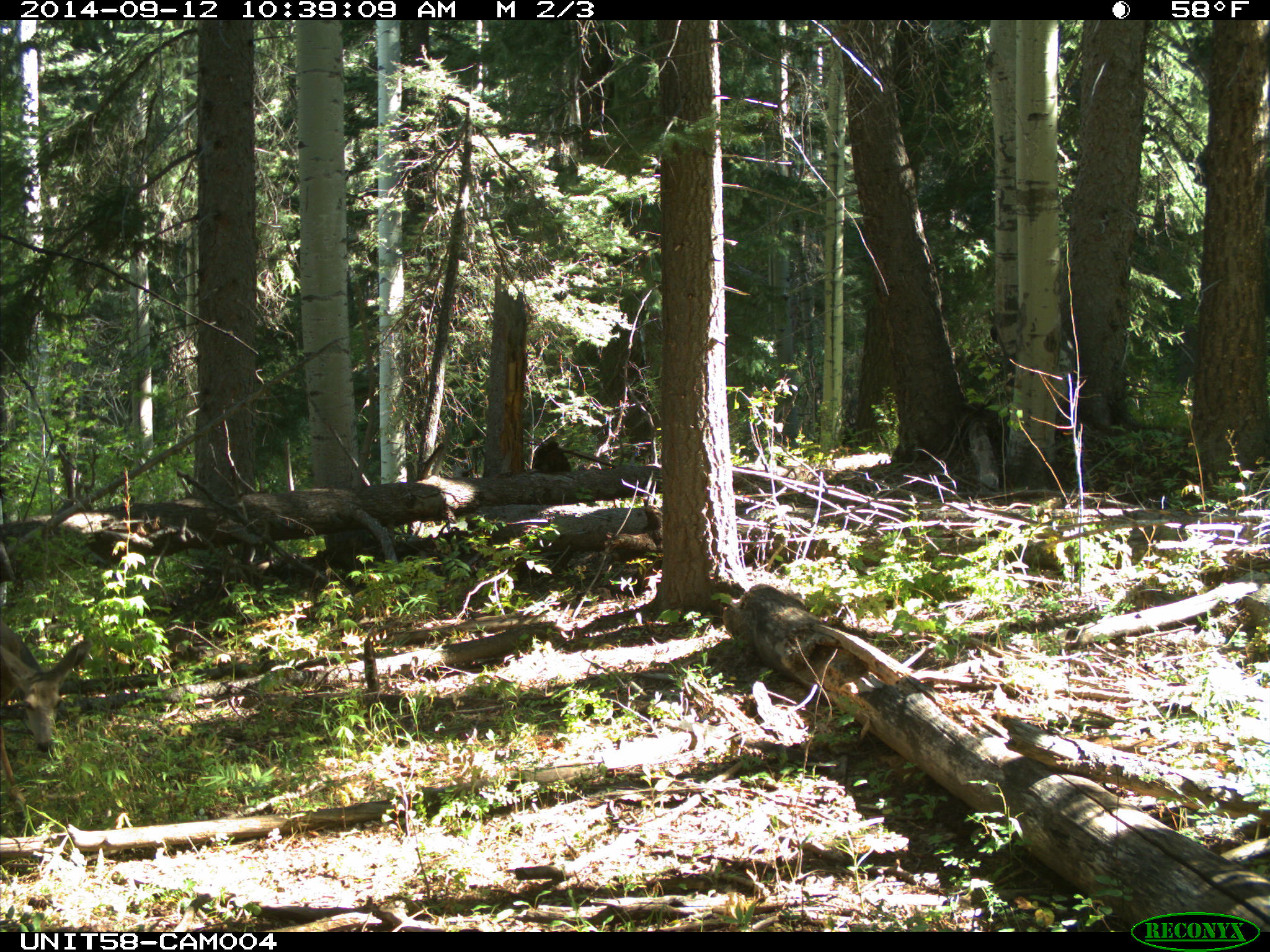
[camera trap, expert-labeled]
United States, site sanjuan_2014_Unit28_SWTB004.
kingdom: Animalia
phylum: Chordata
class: Mammalia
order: Artiodactyla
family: Cervidae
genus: Odocoileus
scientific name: Odocoileus hemionus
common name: mule deer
Odocoileus hemionus (mule deer).